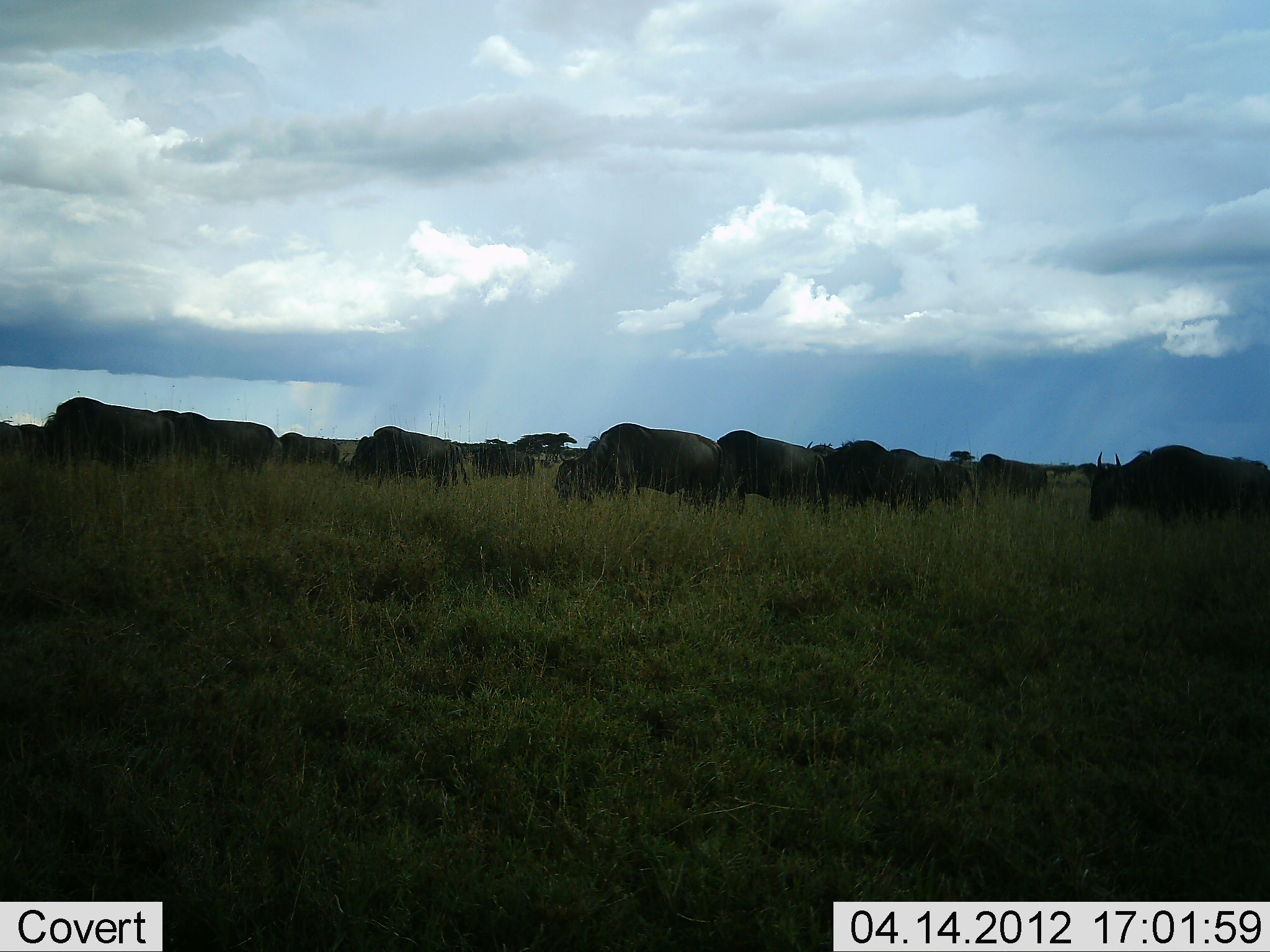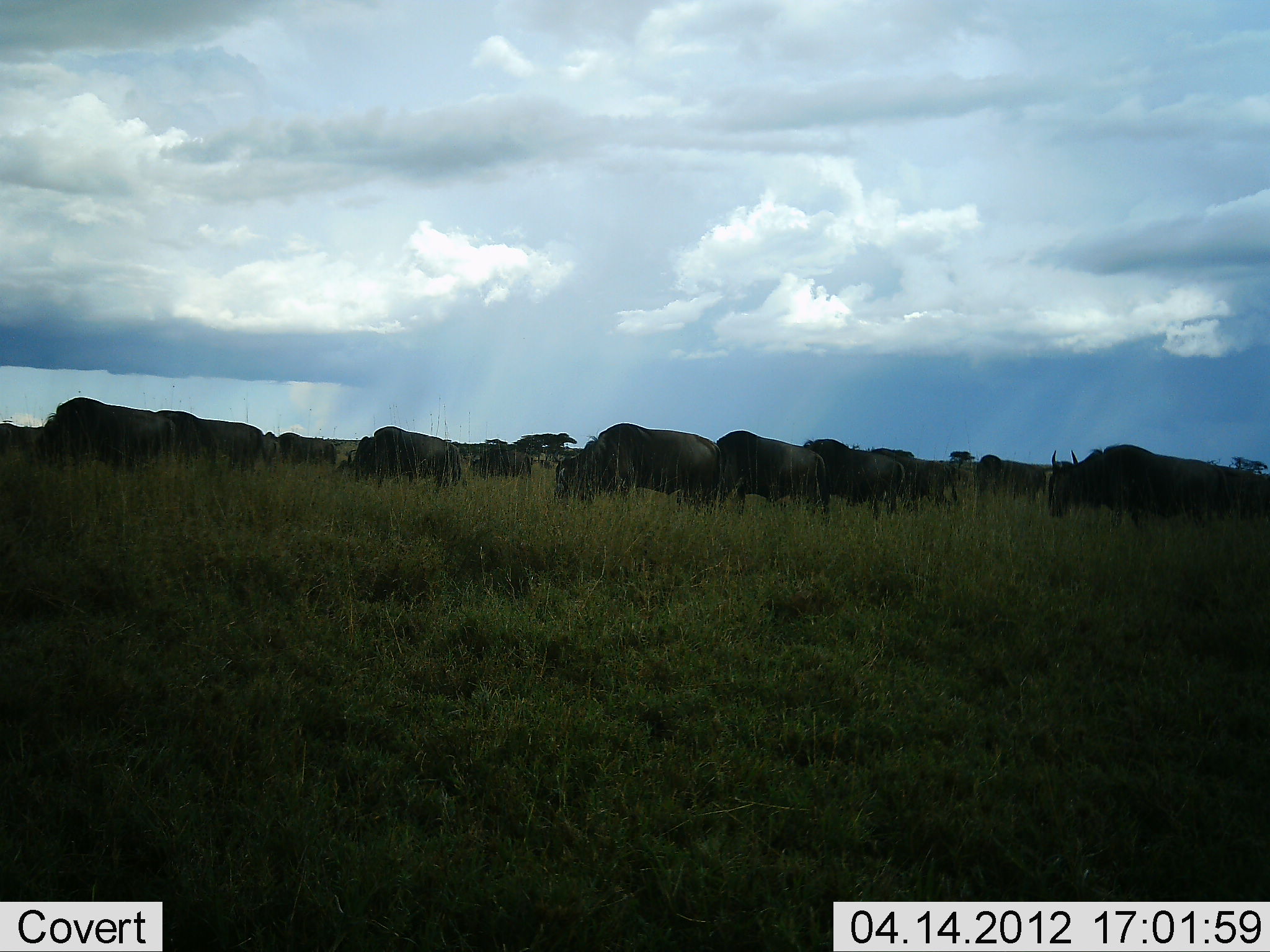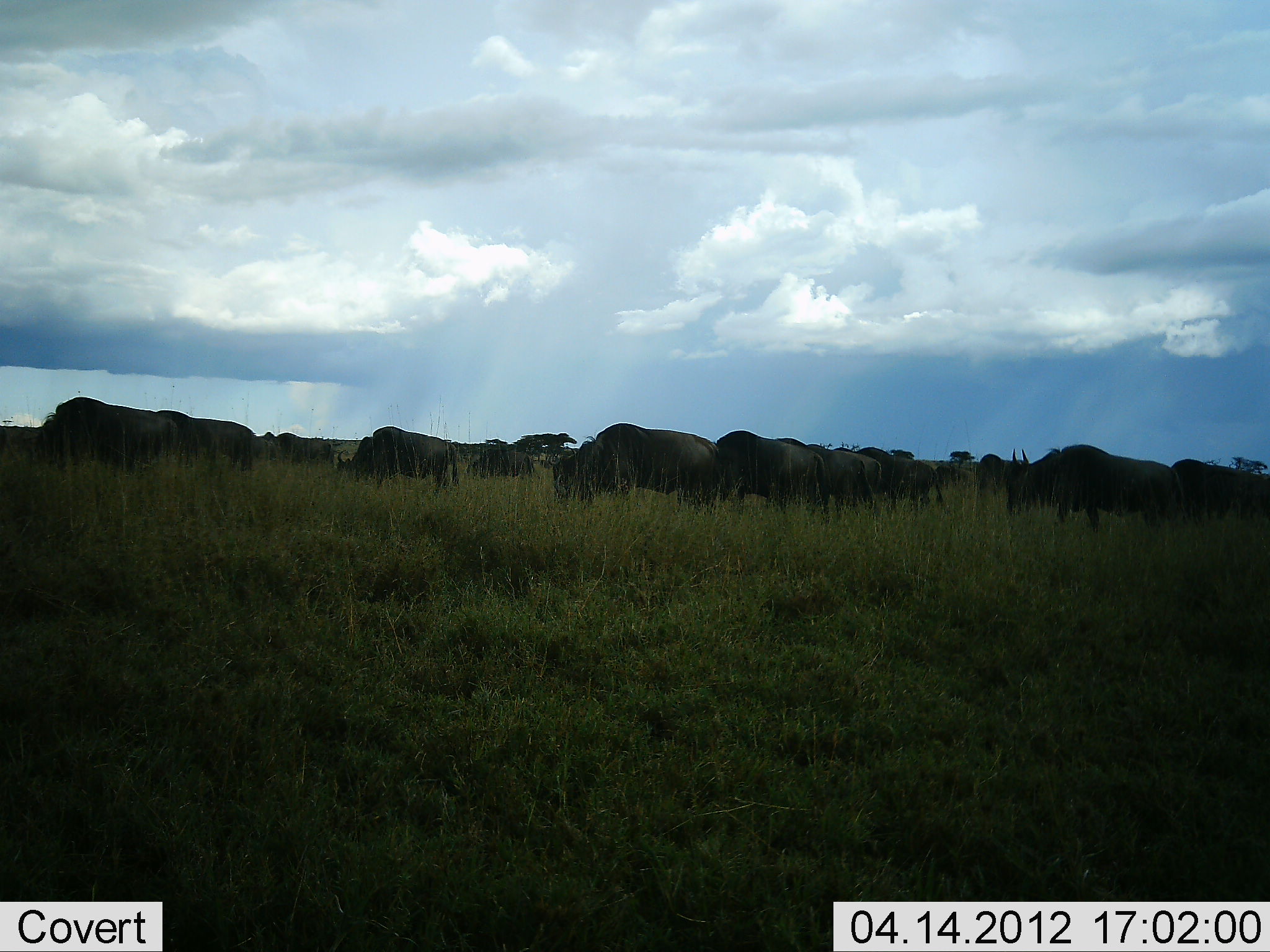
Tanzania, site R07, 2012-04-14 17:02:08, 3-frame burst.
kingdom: Animalia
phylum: Chordata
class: Mammalia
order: Artiodactyla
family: Bovidae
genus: Connochaetes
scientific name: Connochaetes taurinus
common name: blue wildebeest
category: wildebeest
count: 11-50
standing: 52%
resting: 4%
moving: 60%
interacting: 0%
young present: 0%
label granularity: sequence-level